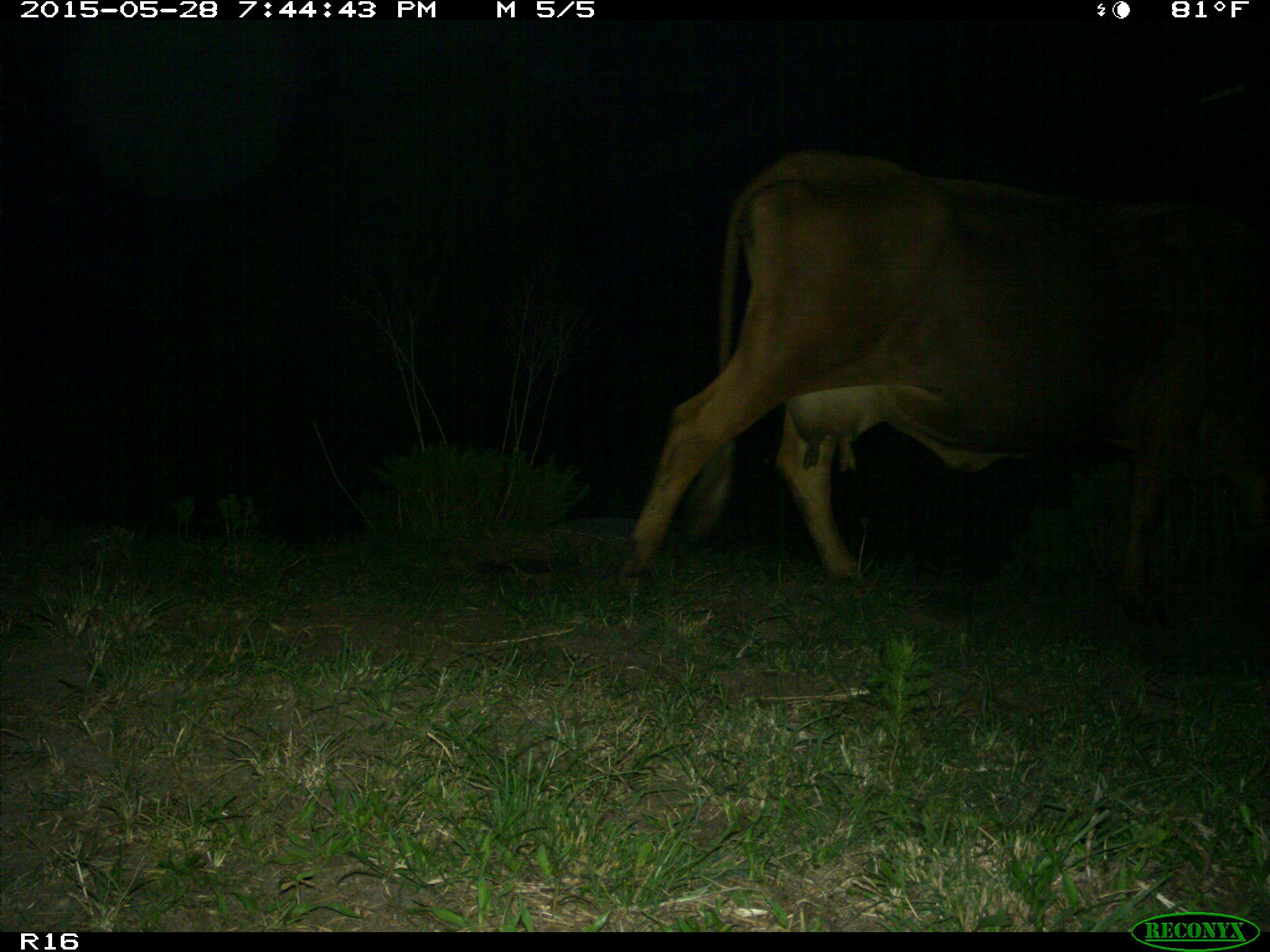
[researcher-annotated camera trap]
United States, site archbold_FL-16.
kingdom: Animalia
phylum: Chordata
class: Mammalia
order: Artiodactyla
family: Bovidae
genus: Bos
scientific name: Bos taurus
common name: domestic cow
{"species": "Bos taurus (domestic cow)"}